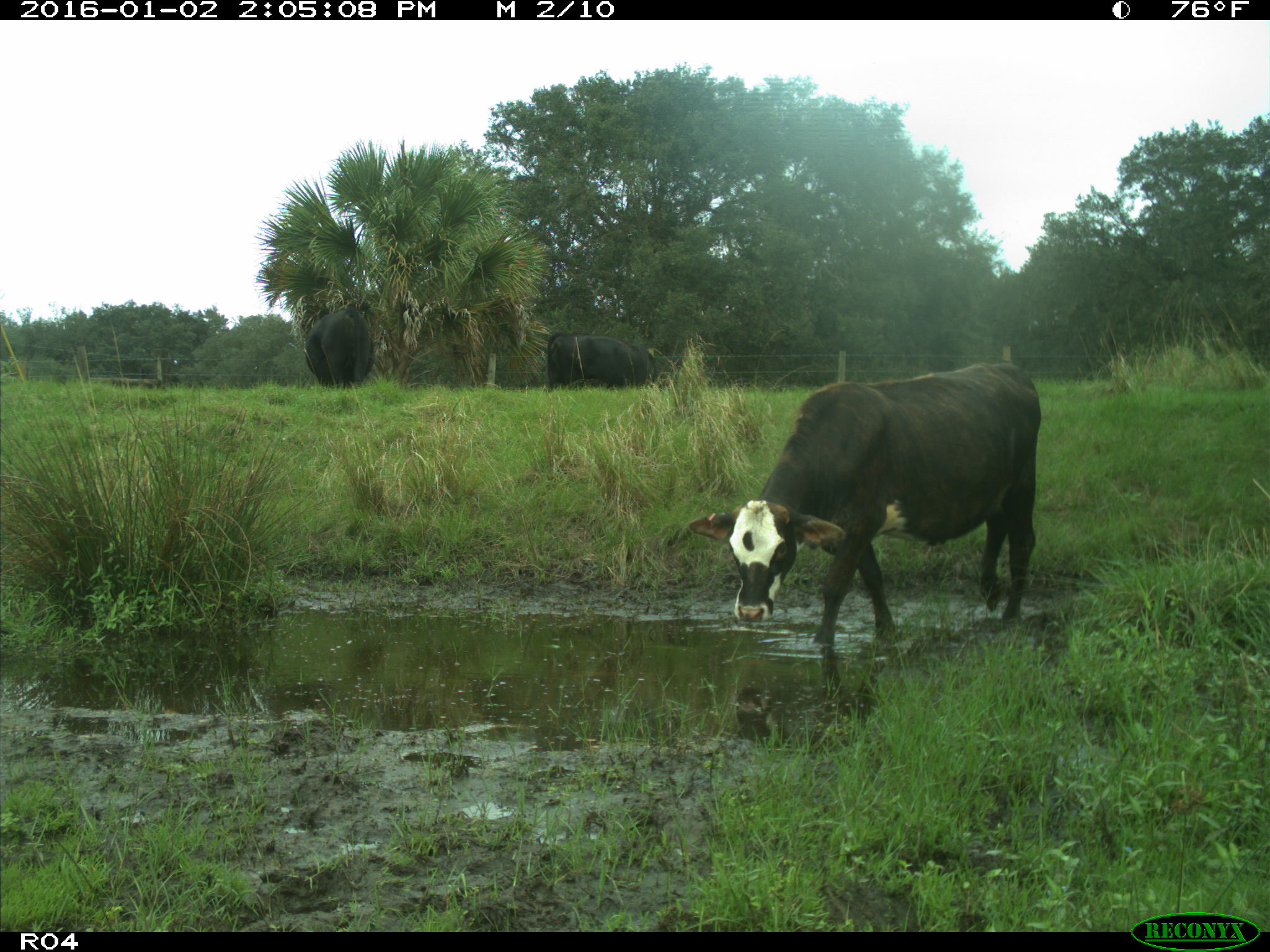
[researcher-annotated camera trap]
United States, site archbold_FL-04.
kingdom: Animalia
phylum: Chordata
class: Mammalia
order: Artiodactyla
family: Bovidae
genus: Bos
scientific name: Bos taurus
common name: domestic cow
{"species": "Bos taurus (domestic cow)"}